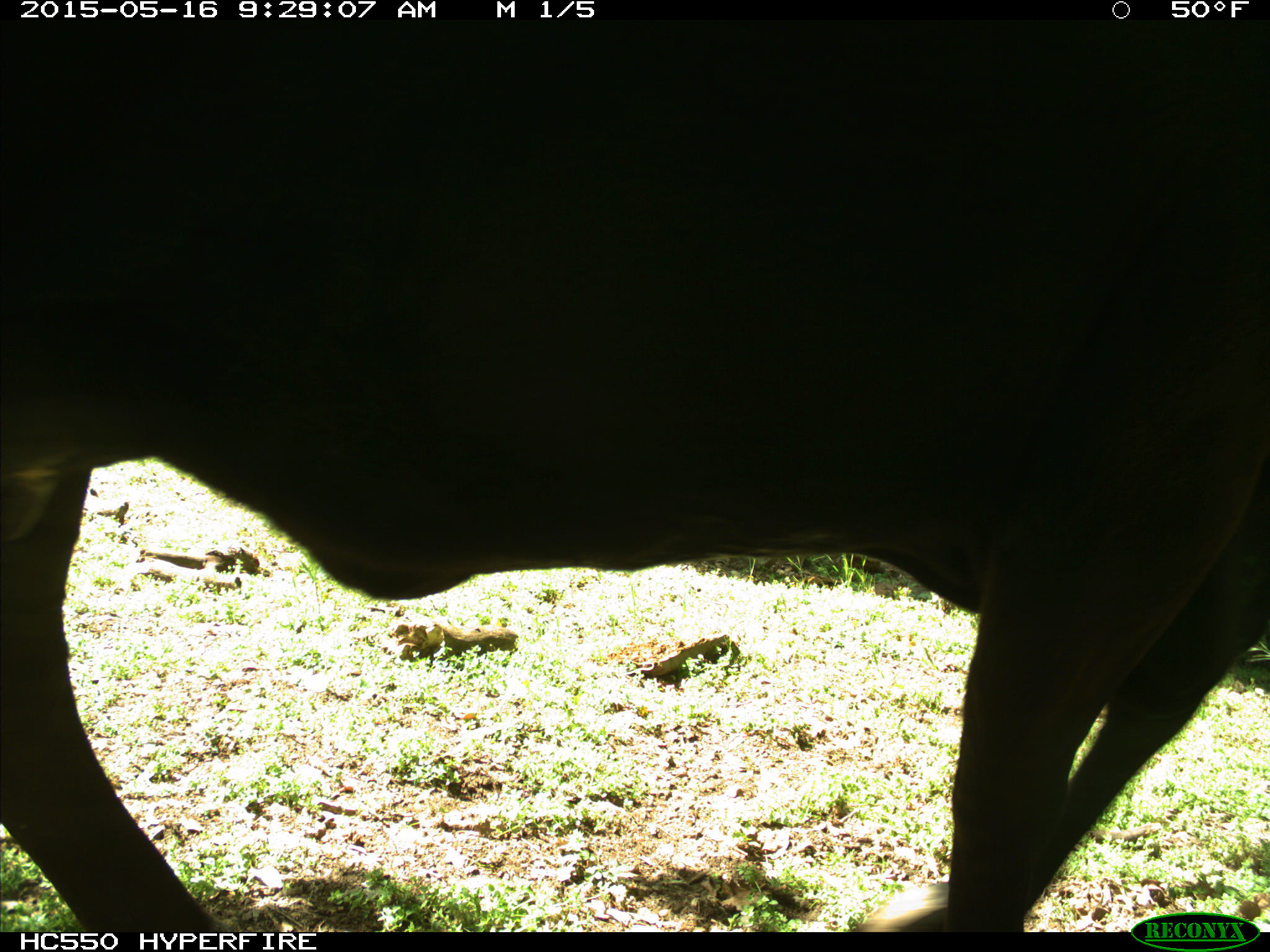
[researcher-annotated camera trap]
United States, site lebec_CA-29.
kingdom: Animalia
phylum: Chordata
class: Mammalia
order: Artiodactyla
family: Bovidae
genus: Bos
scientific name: Bos taurus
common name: domestic cow